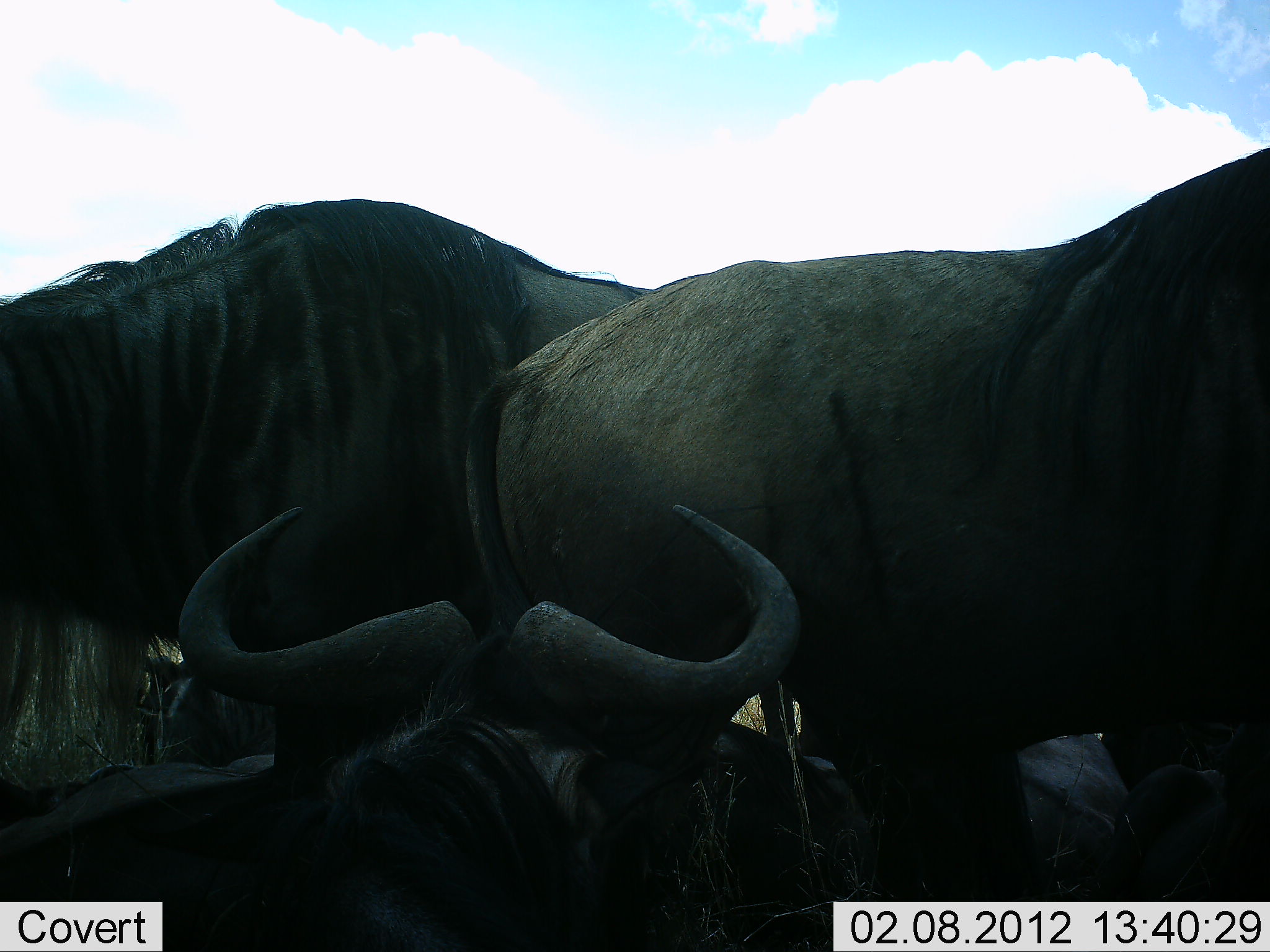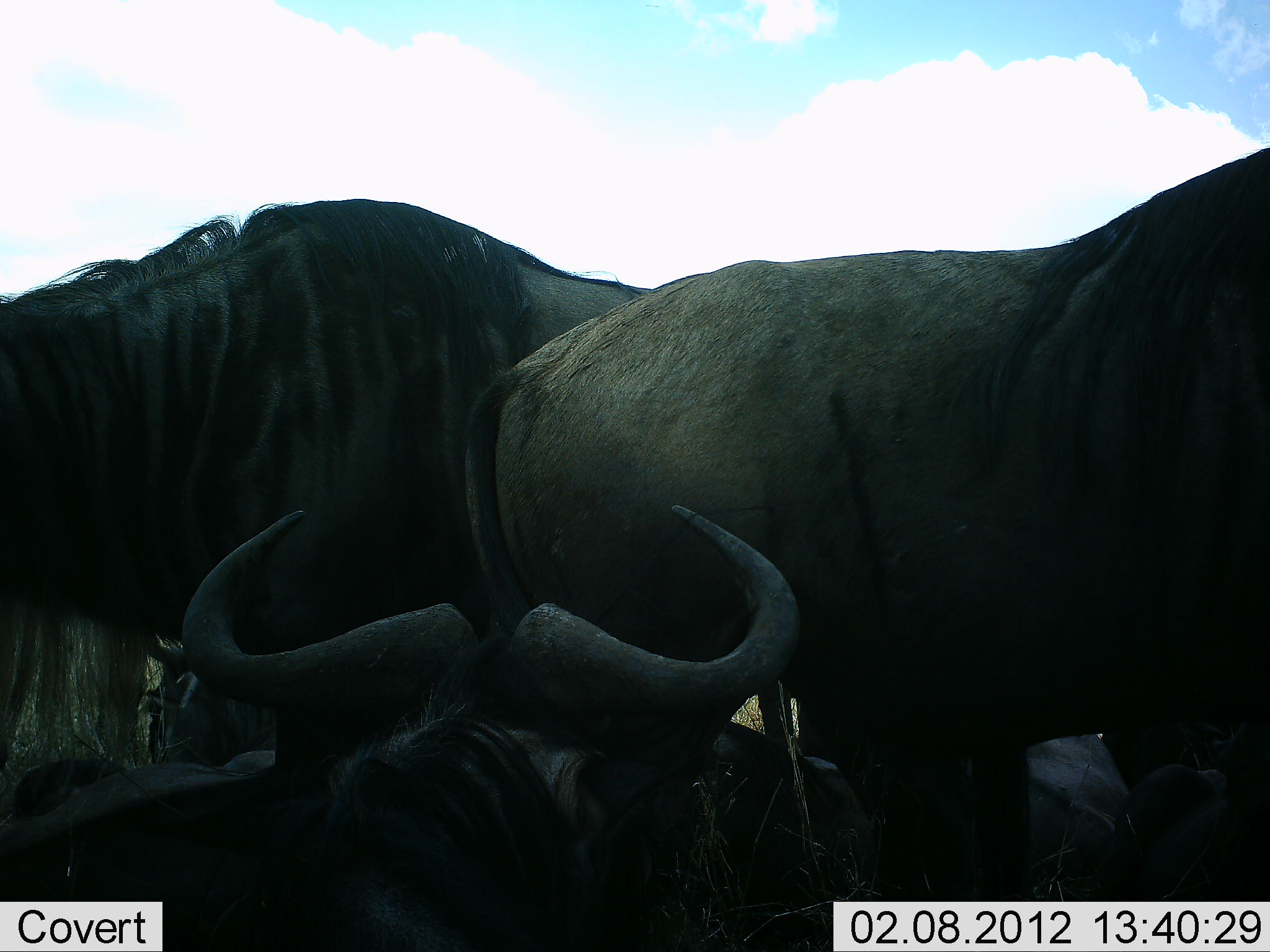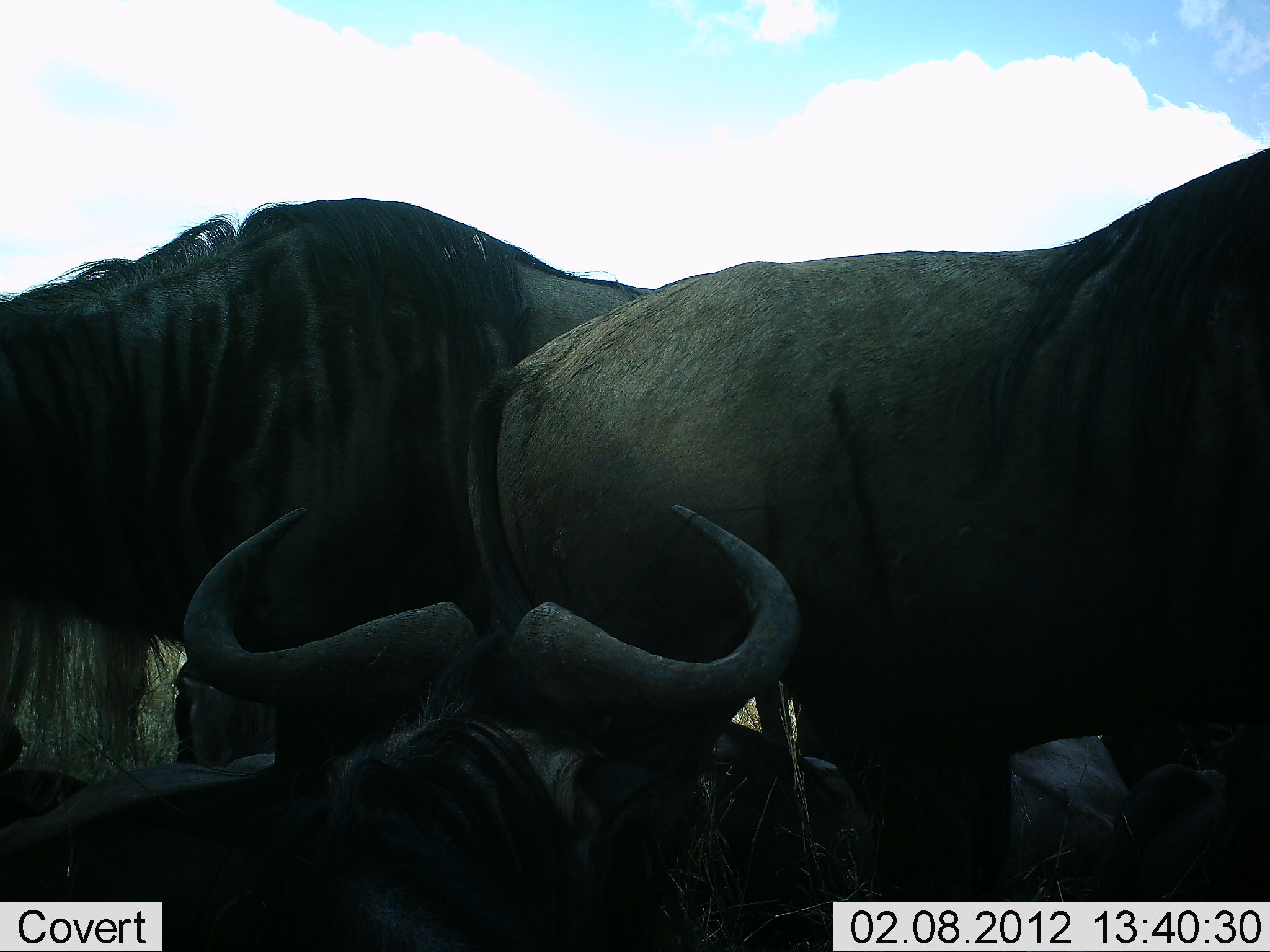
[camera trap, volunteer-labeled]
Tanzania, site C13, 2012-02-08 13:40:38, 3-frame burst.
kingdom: Animalia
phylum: Chordata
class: Mammalia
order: Artiodactyla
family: Bovidae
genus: Connochaetes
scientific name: Connochaetes taurinus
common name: blue wildebeest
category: wildebeest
Wildebeest (blue wildebeest) (Connochaetes taurinus), count 5. Behavior (volunteer vote fractions): standing 88%, resting 94%, moving 0%, interacting 6%. Young present (vote fraction): 0%. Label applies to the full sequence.